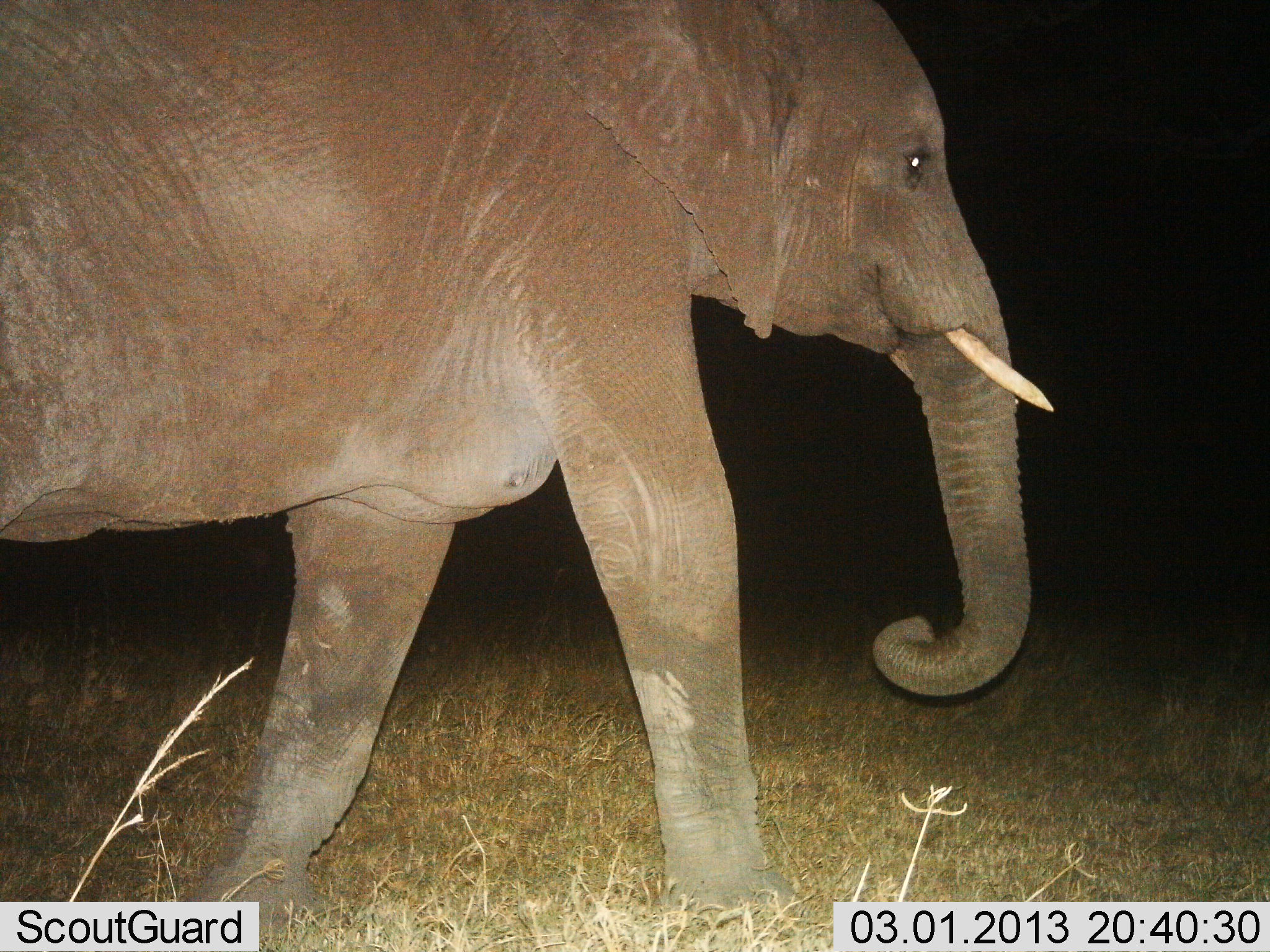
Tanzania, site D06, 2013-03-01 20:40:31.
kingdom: Animalia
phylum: Chordata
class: Mammalia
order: Proboscidea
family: Elephantidae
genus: Loxodonta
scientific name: Loxodonta africana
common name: african bush elephant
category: elephant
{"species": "elephant (african bush elephant) (Loxodonta africana)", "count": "1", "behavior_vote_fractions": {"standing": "23%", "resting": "0%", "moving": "77%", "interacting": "0%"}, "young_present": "0%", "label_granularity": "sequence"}